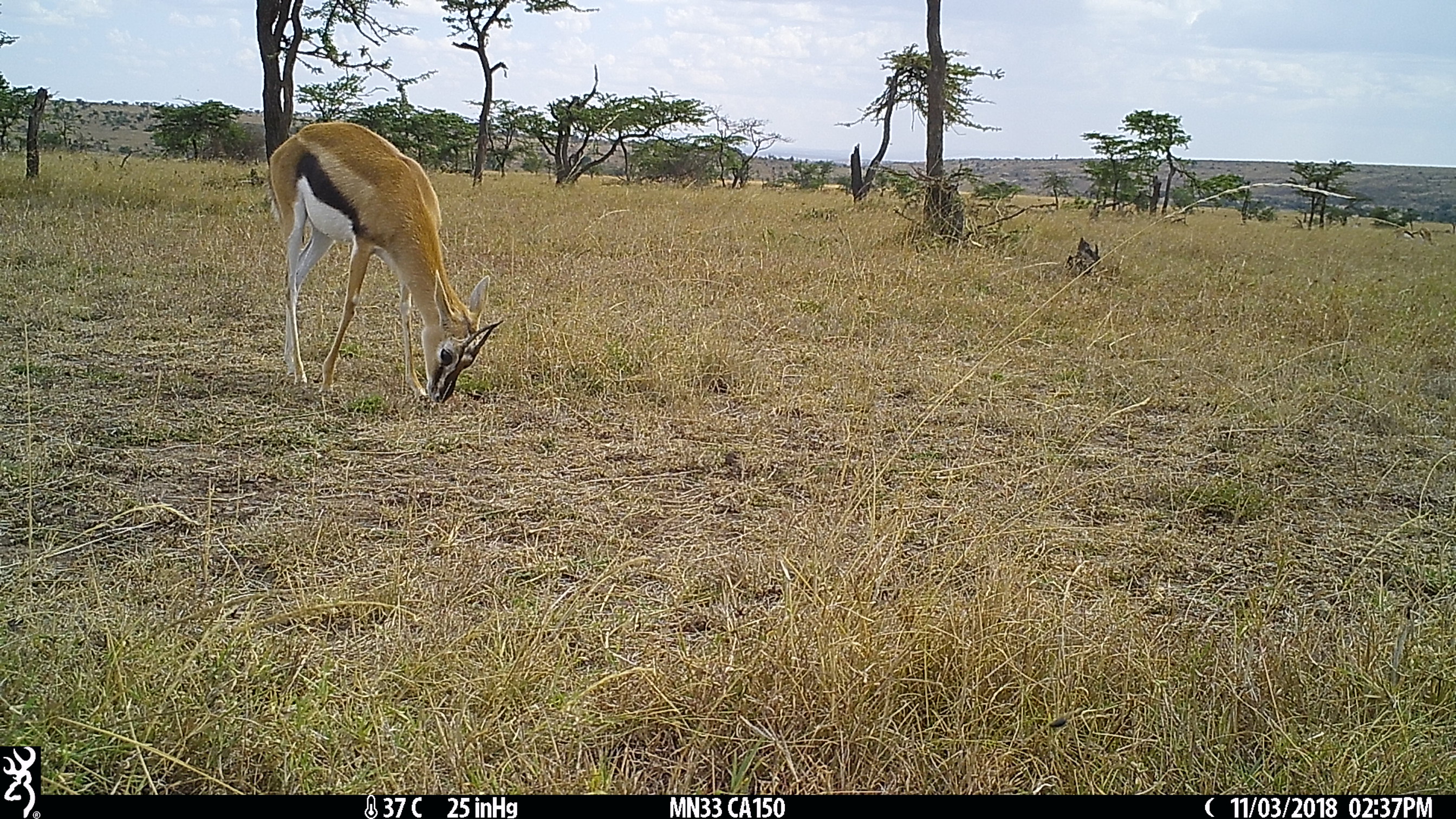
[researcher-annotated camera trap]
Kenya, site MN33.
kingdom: Animalia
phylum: Chordata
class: Mammalia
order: Artiodactyla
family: Bovidae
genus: Eudorcas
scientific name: Eudorcas thomsonii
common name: thomon's gazelle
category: gazelle thomsons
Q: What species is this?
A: Gazelle thomsons (thomon's gazelle) (Eudorcas thomsonii).